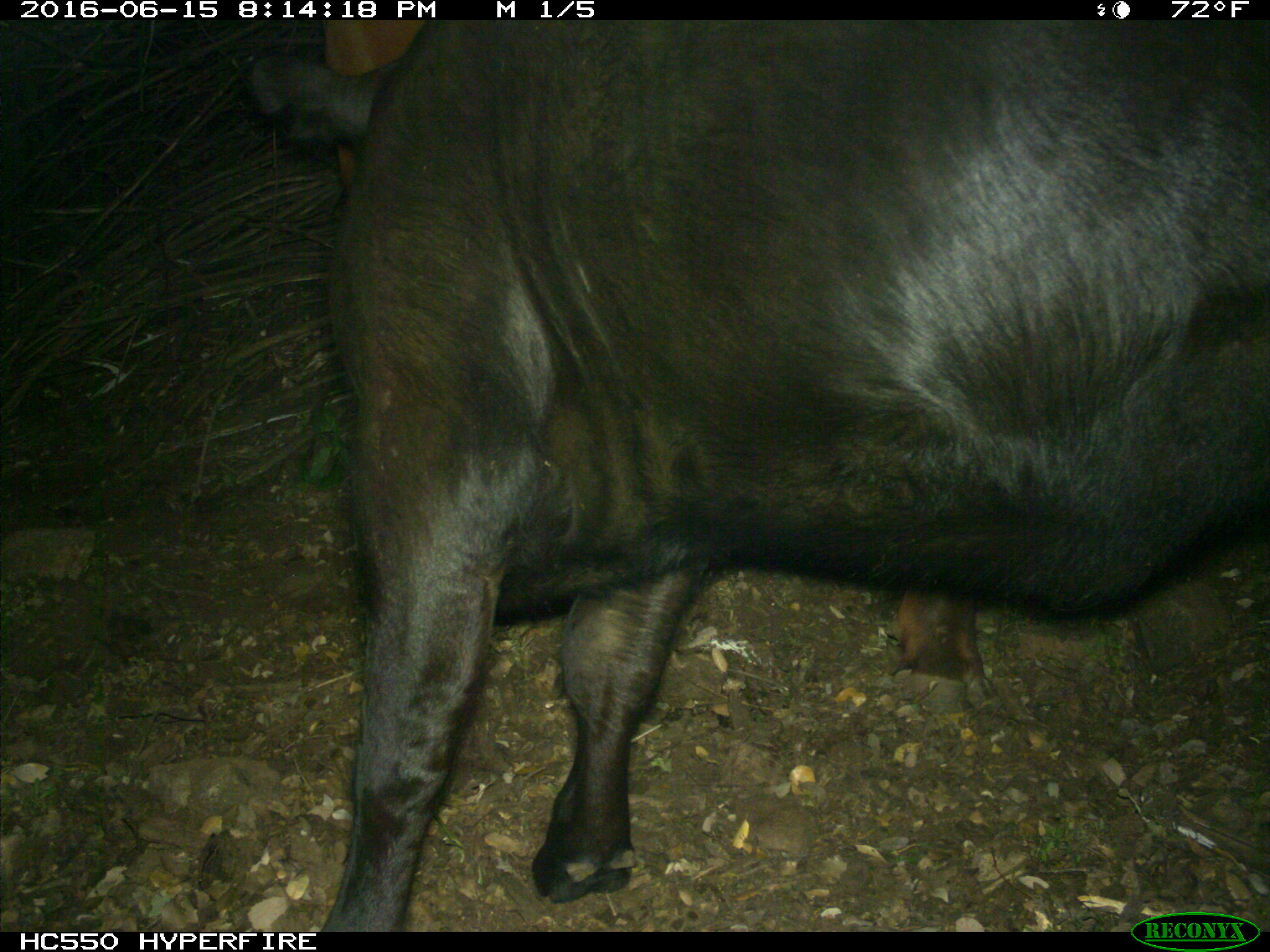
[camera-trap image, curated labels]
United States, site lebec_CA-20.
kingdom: Animalia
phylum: Chordata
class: Mammalia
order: Artiodactyla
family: Bovidae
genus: Bos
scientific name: Bos taurus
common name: domestic cow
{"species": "Bos taurus (domestic cow)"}